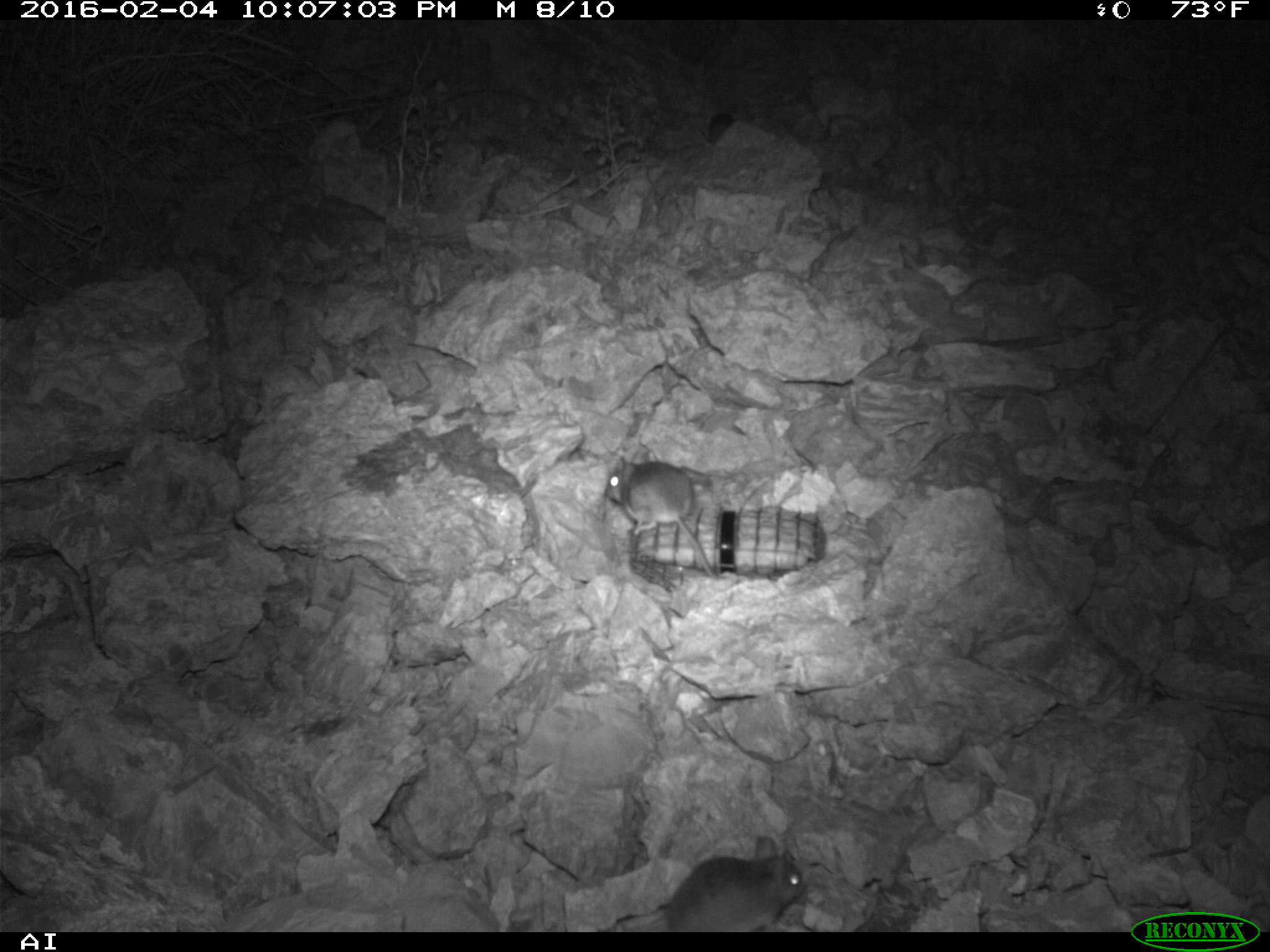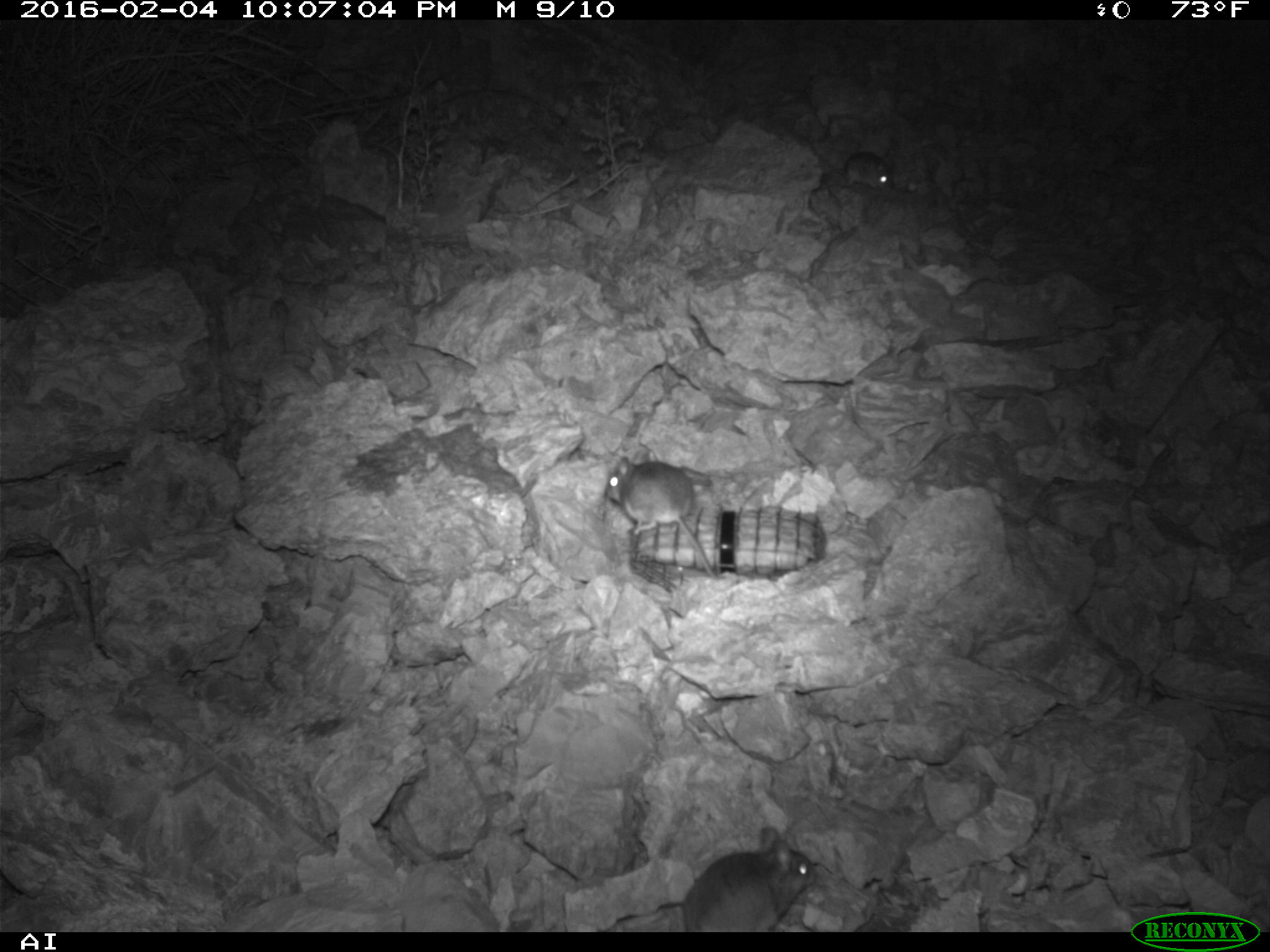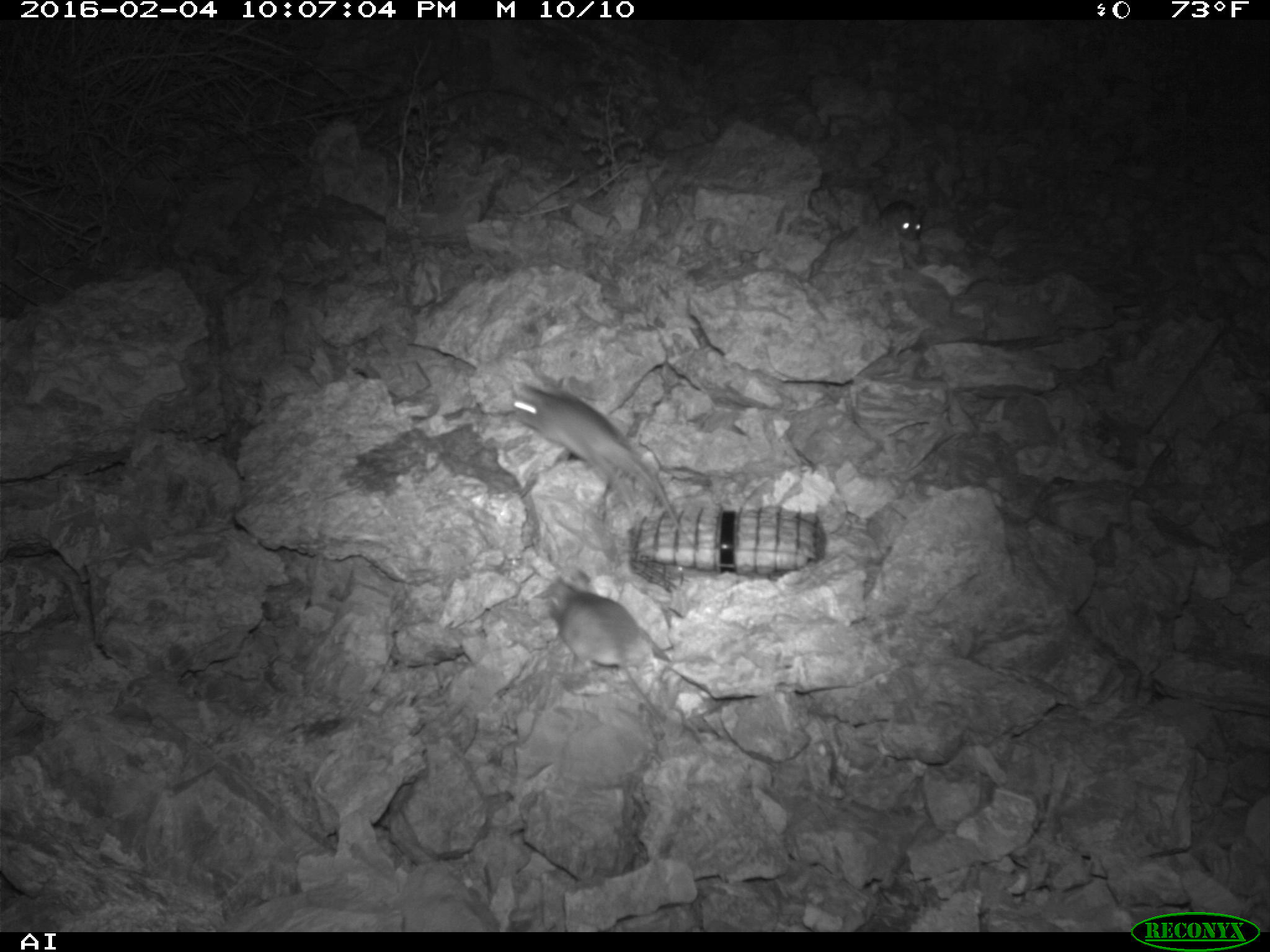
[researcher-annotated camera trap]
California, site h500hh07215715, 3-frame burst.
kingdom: Animalia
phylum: Chordata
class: Mammalia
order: Rodentia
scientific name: Rodentia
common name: rodent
Rodent (Rodentia).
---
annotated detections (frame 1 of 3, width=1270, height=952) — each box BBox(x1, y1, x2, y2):
rodent: BBox(602, 832, 803, 932); BBox(602, 455, 728, 581); BBox(705, 108, 733, 144)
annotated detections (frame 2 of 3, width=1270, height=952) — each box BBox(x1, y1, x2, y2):
rodent: BBox(683, 824, 816, 932); BBox(605, 451, 714, 577); BBox(836, 151, 892, 192)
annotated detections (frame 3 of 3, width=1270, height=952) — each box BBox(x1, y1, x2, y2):
rodent: BBox(512, 383, 697, 552); BBox(541, 568, 664, 727); BBox(867, 178, 926, 241)